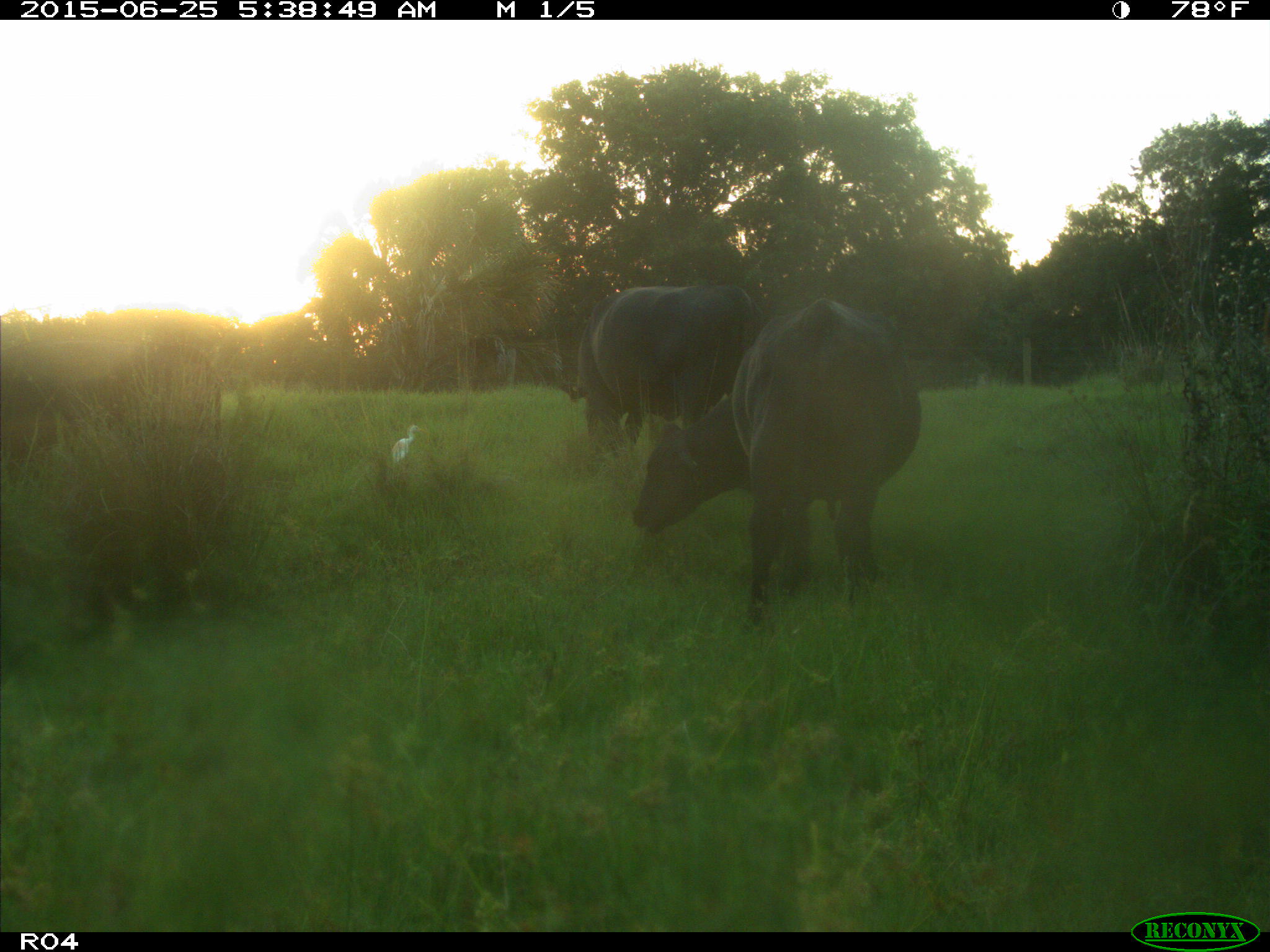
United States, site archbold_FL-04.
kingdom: Animalia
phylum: Chordata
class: Mammalia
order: Artiodactyla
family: Bovidae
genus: Bos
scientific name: Bos taurus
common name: domestic cow